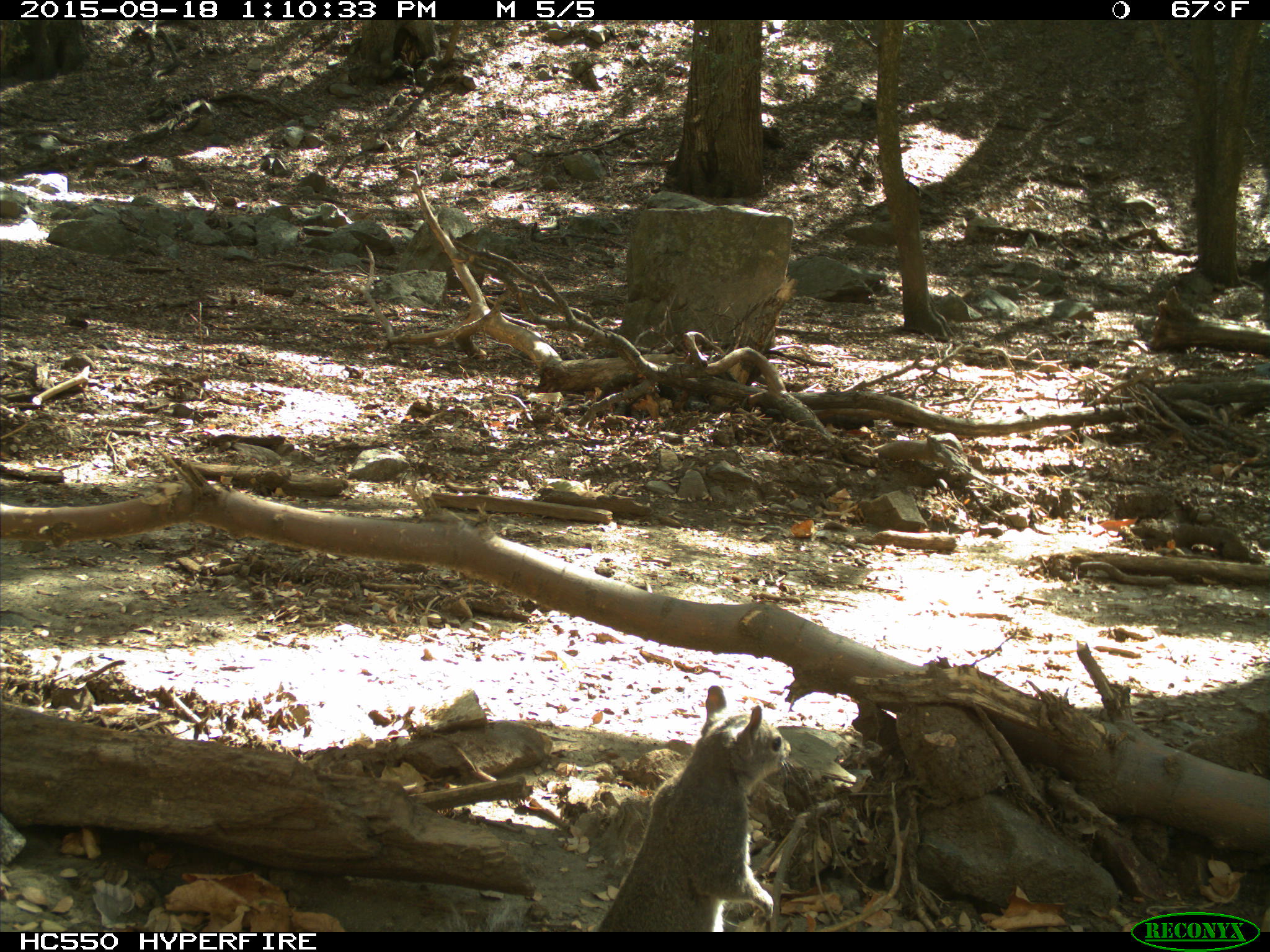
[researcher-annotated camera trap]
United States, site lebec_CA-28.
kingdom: Animalia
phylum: Chordata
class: Mammalia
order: Rodentia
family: Sciuridae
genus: Sciurus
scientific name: Sciurus carolinensis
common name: eastern gray squirrel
Sciurus carolinensis (eastern gray squirrel).